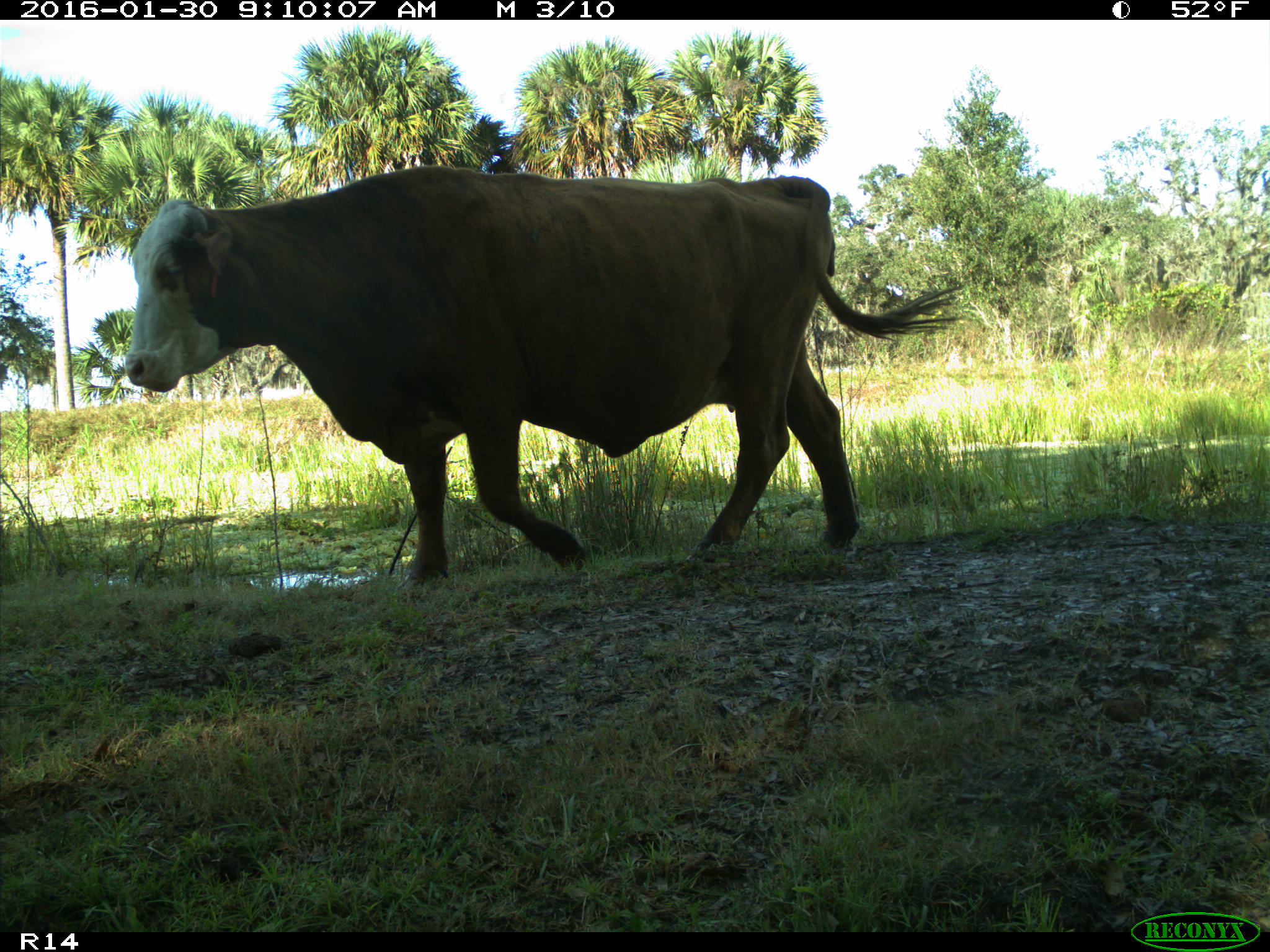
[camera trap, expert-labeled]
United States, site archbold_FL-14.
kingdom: Animalia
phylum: Chordata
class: Mammalia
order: Artiodactyla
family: Bovidae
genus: Bos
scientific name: Bos taurus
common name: domestic cow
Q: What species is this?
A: Bos taurus (domestic cow).